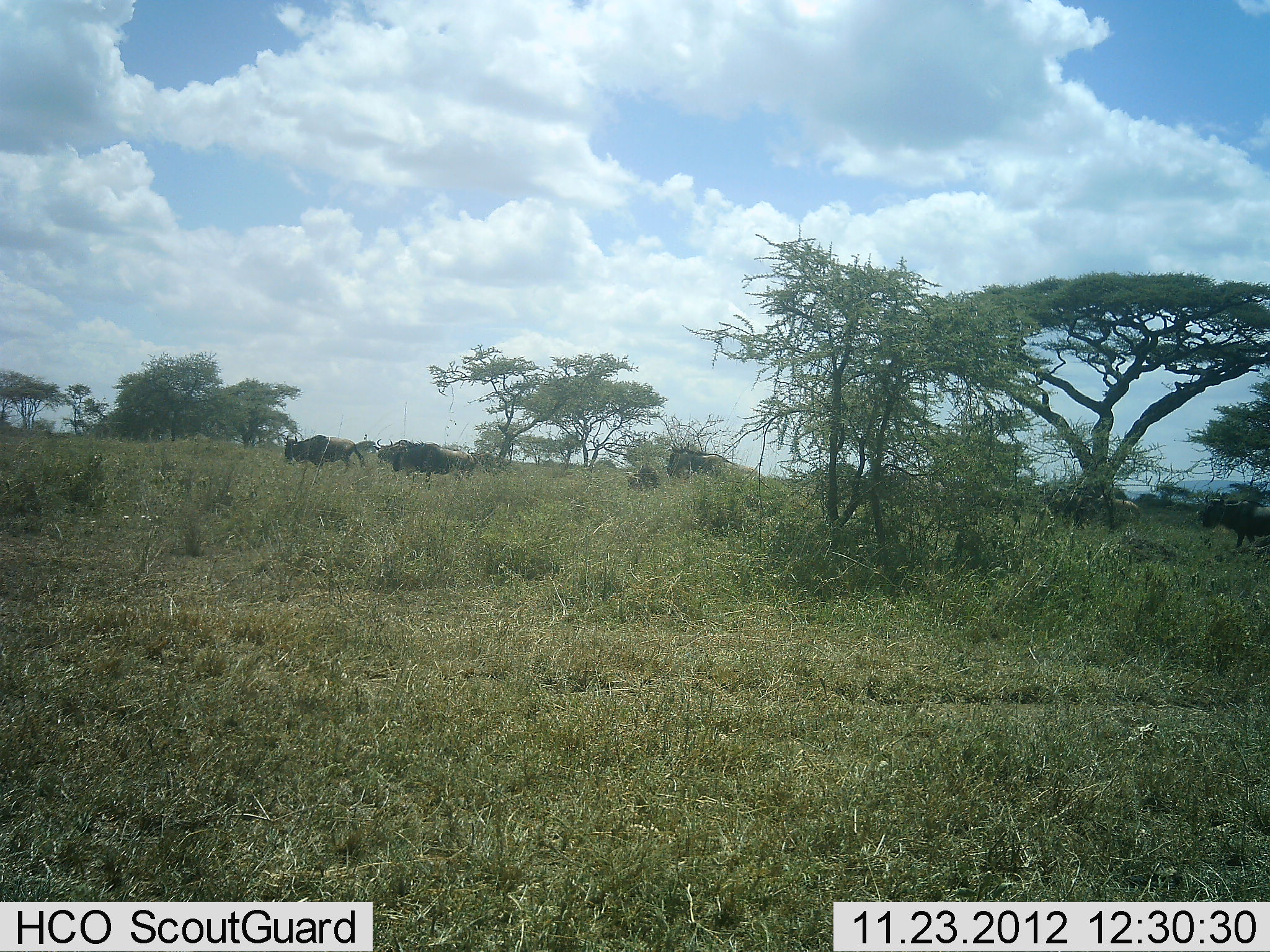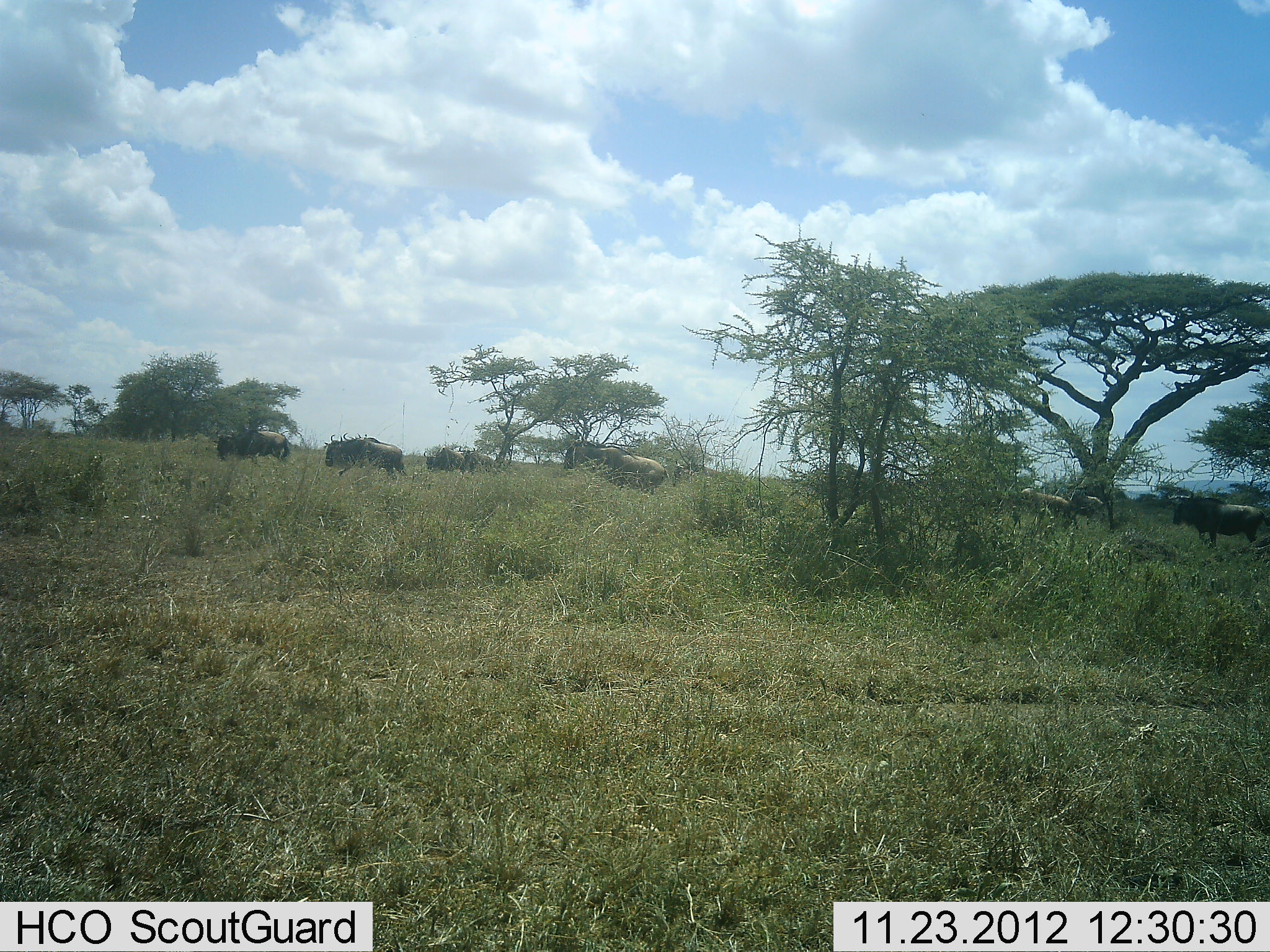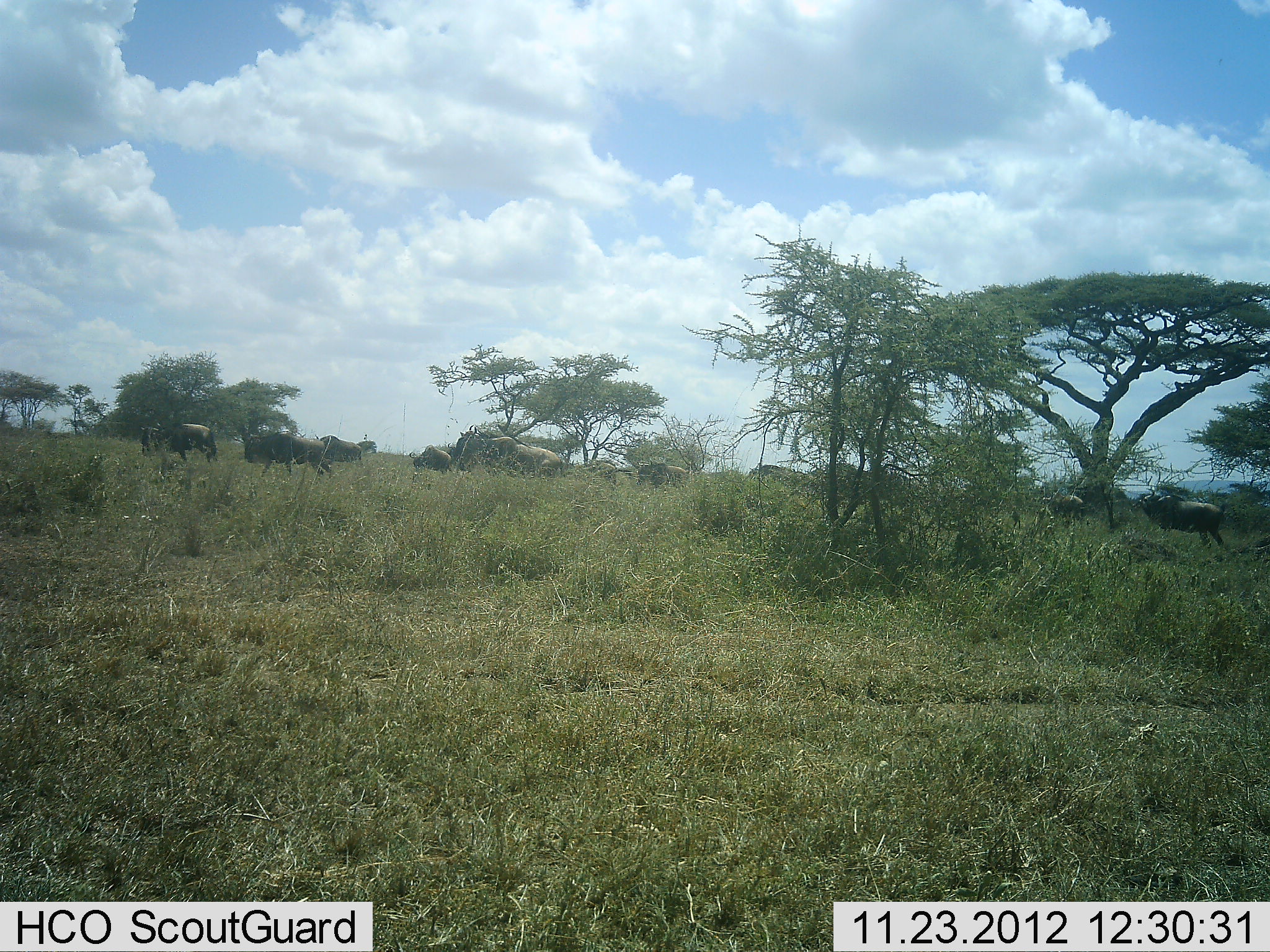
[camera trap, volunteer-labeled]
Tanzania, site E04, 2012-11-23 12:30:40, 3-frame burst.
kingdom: Animalia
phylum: Chordata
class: Mammalia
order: Artiodactyla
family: Bovidae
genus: Connochaetes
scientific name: Connochaetes taurinus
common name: blue wildebeest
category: wildebeest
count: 10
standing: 19%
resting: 0%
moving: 90%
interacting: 5%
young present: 5%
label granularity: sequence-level